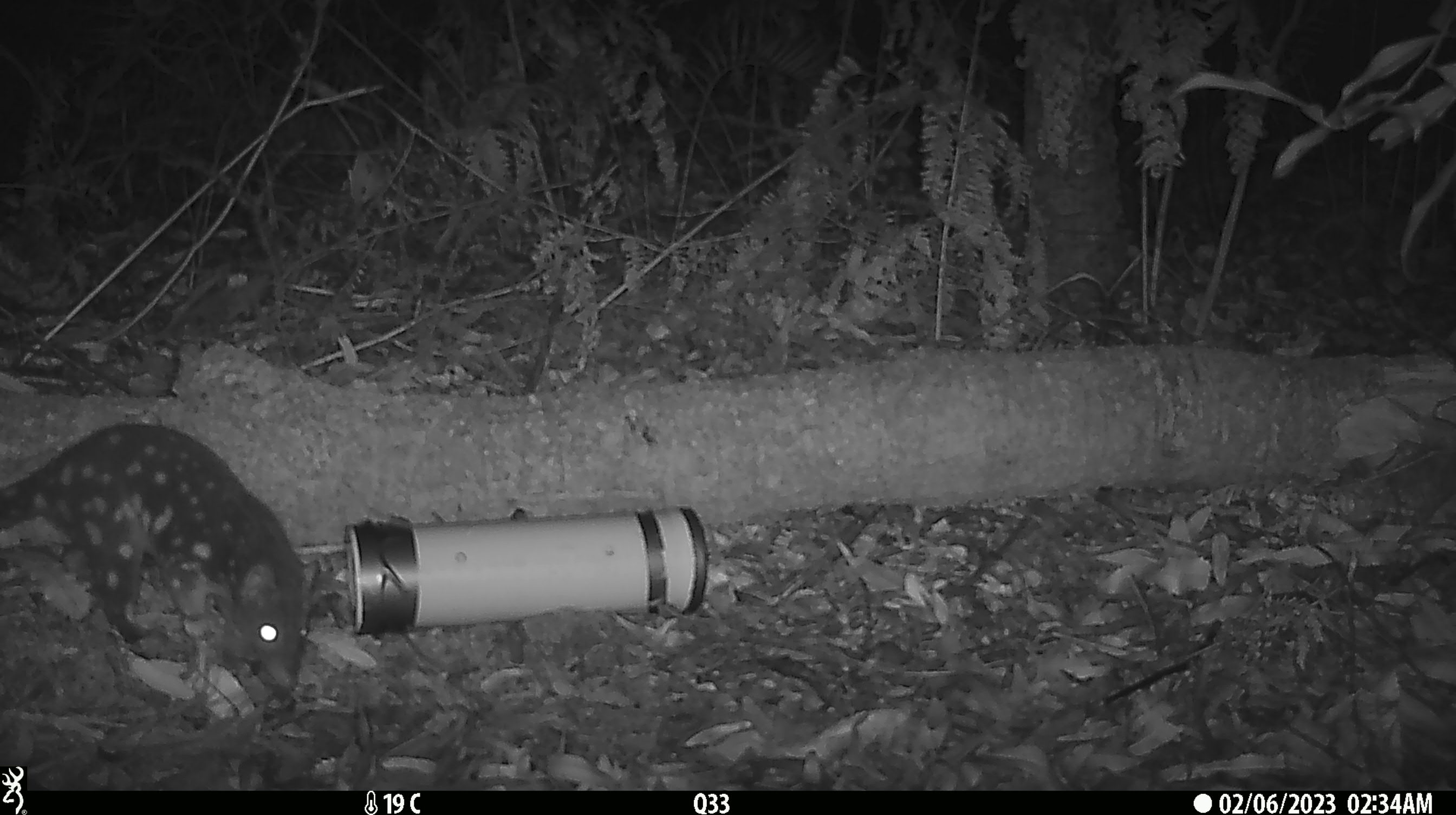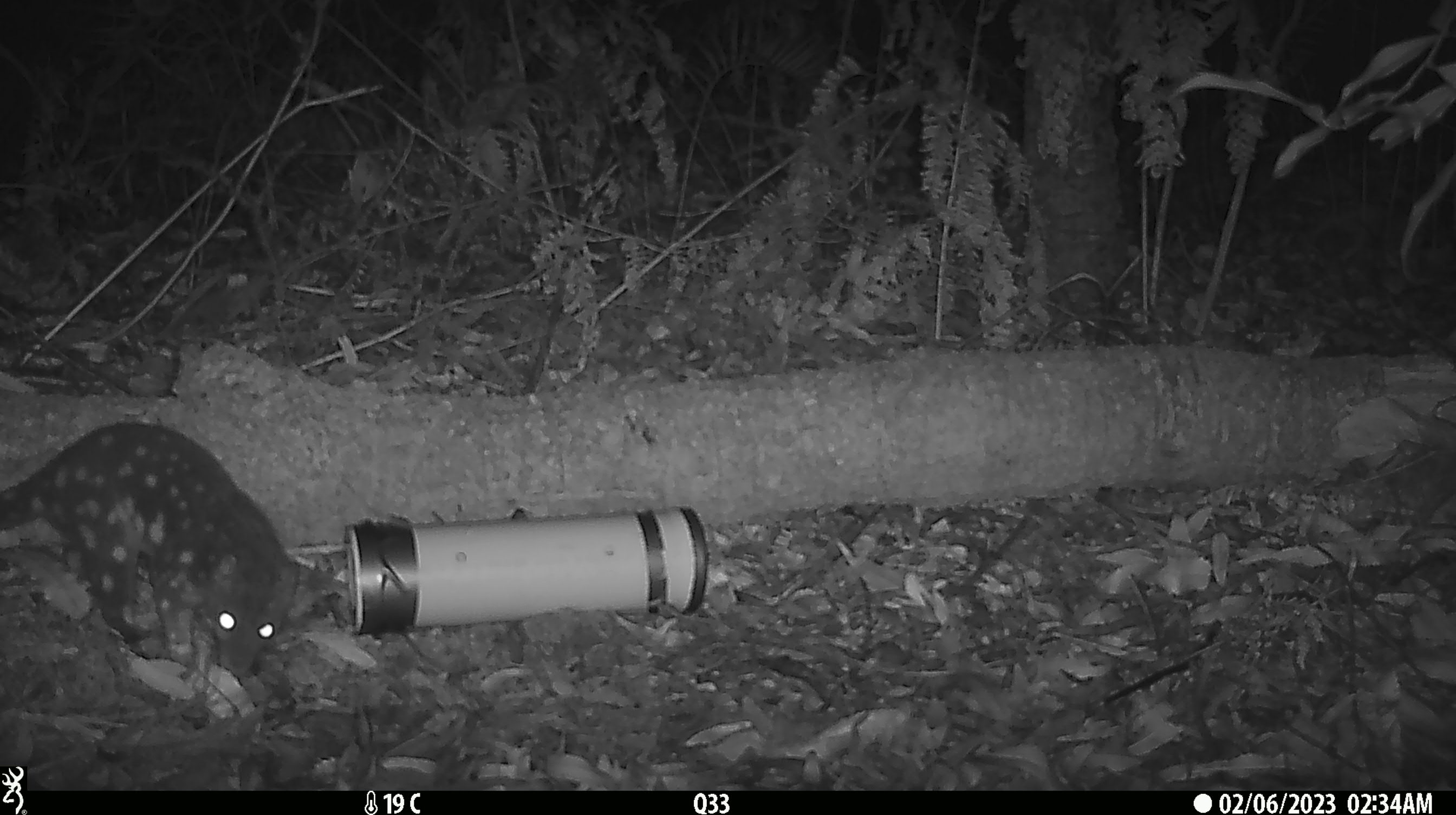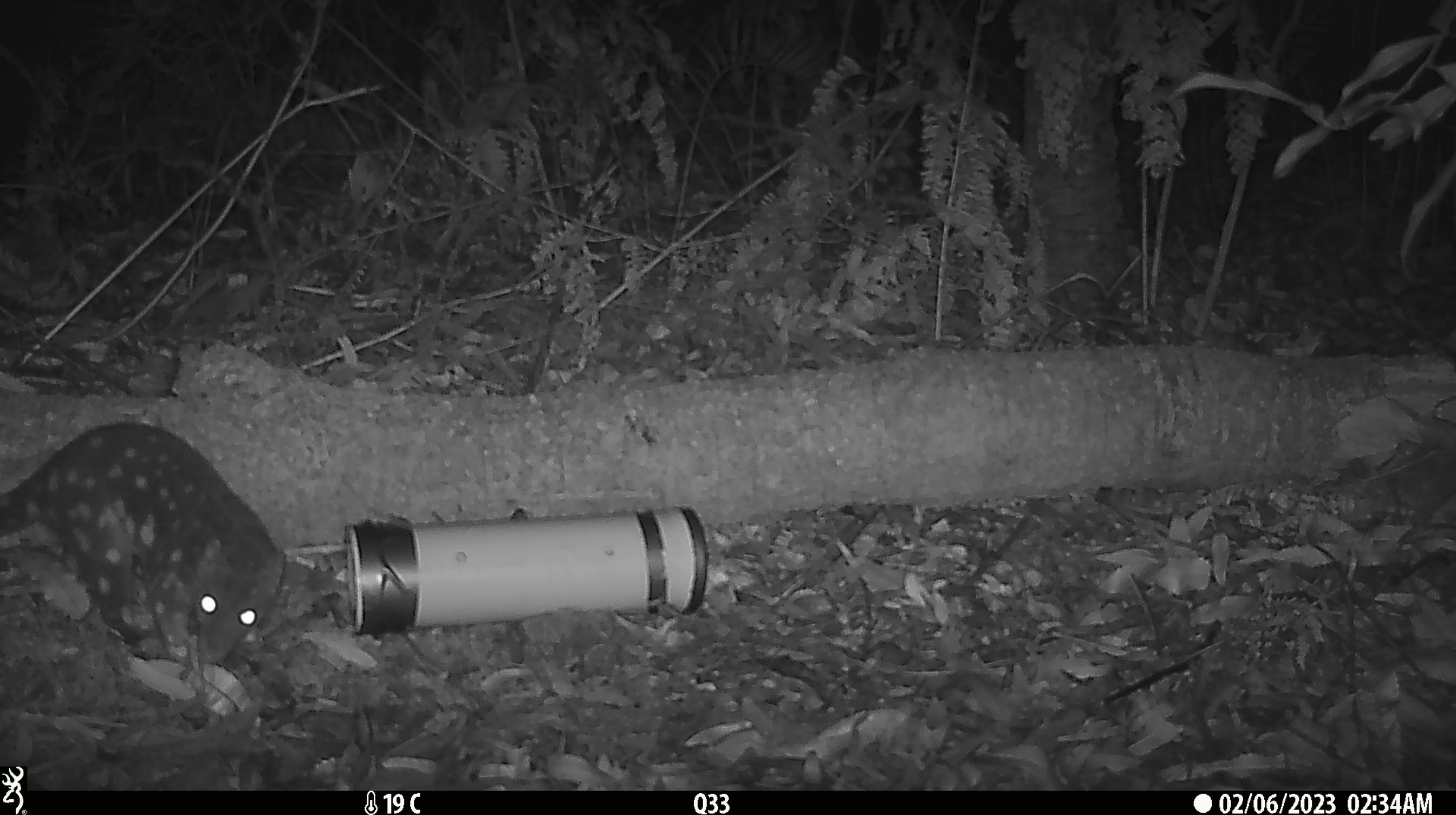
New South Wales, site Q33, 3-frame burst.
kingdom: Animalia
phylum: Chordata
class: Mammalia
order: Dasyuromorphia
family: Dasyuridae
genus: Dasyurus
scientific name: Dasyurus maculatus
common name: spotted-tailed quoll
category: quoll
Quoll (spotted-tailed quoll) (Dasyurus maculatus).